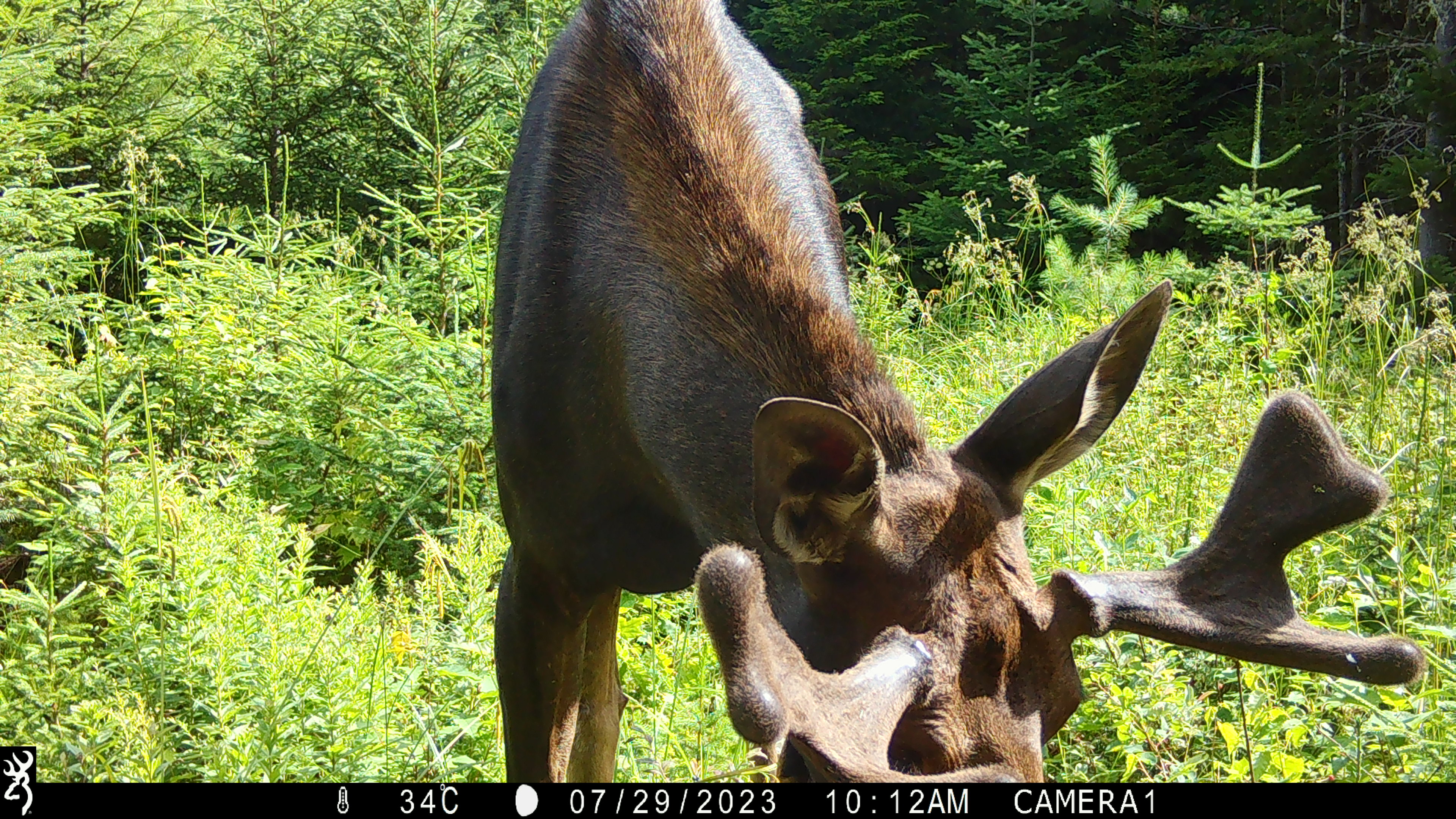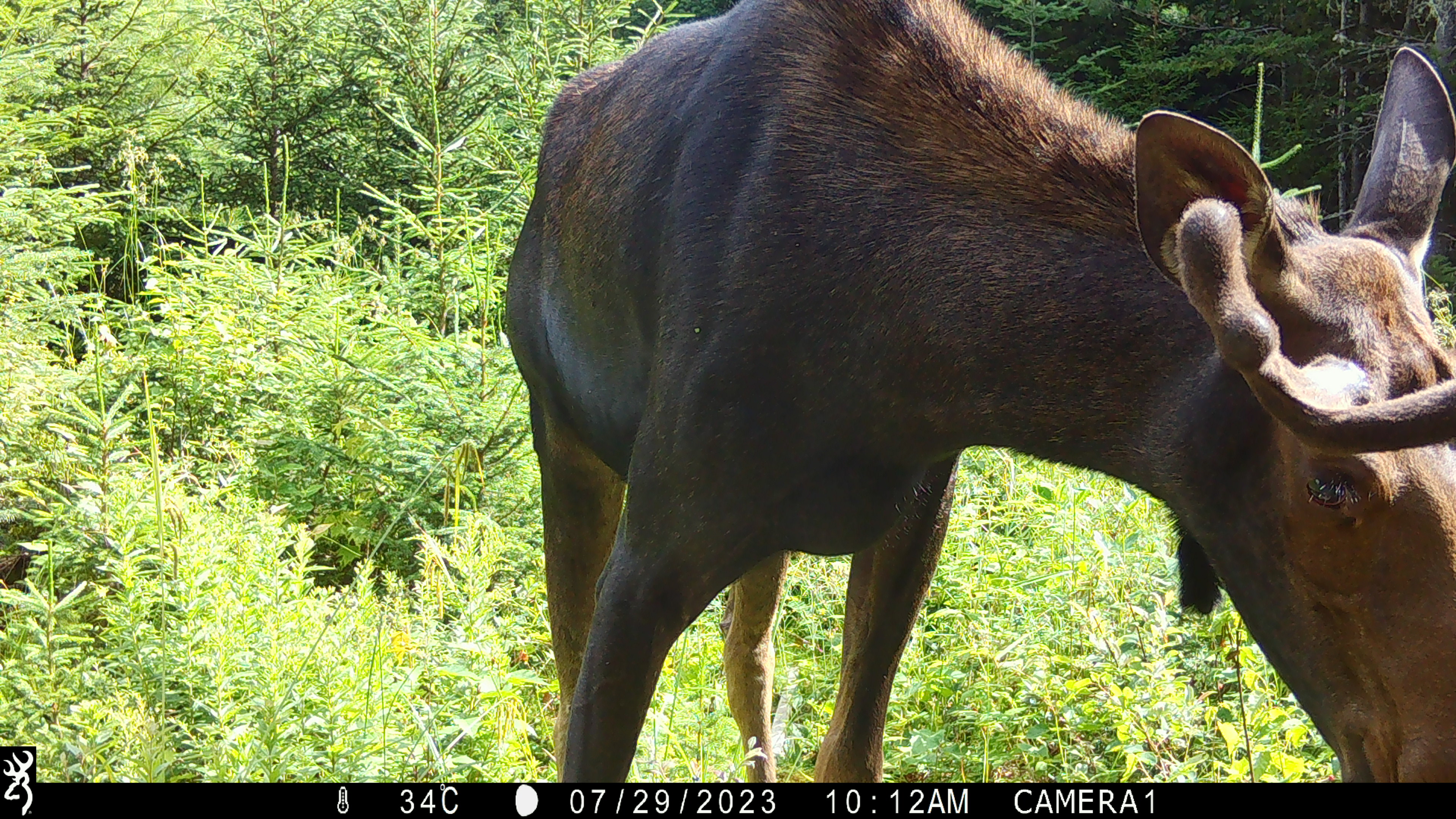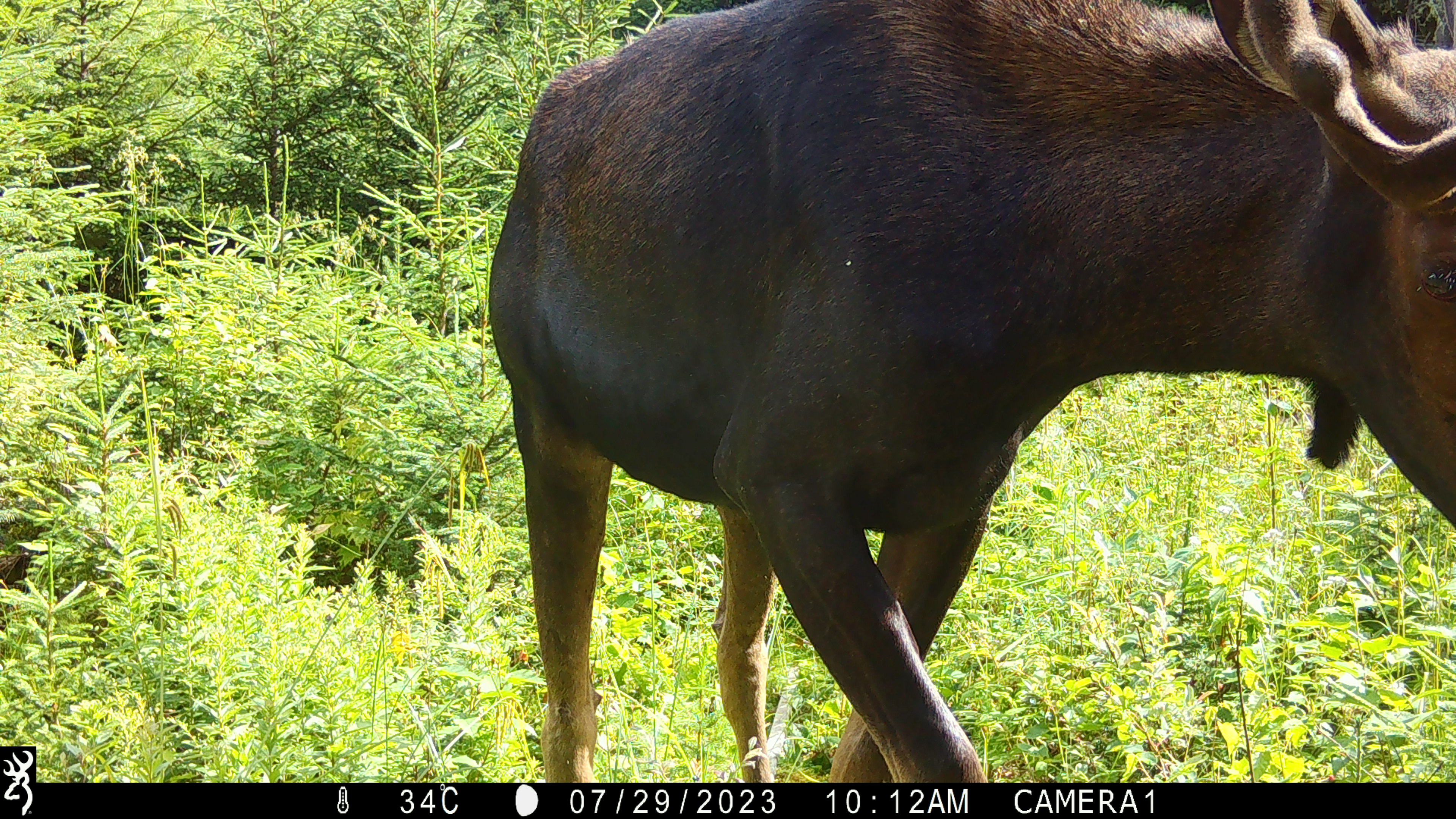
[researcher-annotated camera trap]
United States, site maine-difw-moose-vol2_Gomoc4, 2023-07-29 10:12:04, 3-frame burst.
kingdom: Animalia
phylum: Chordata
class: Mammalia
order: Artiodactyla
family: Cervidae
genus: Alces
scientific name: Alces alces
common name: moose